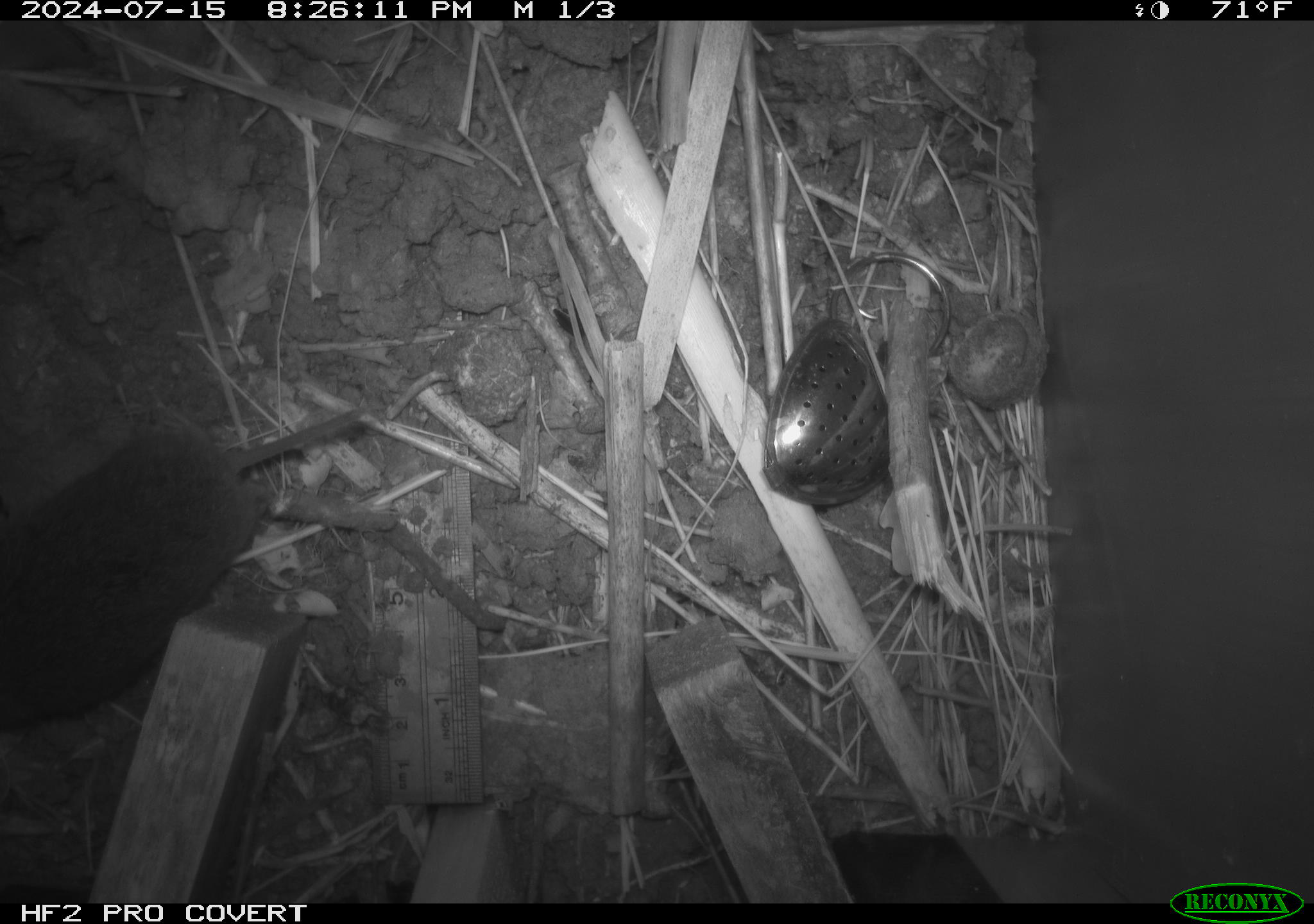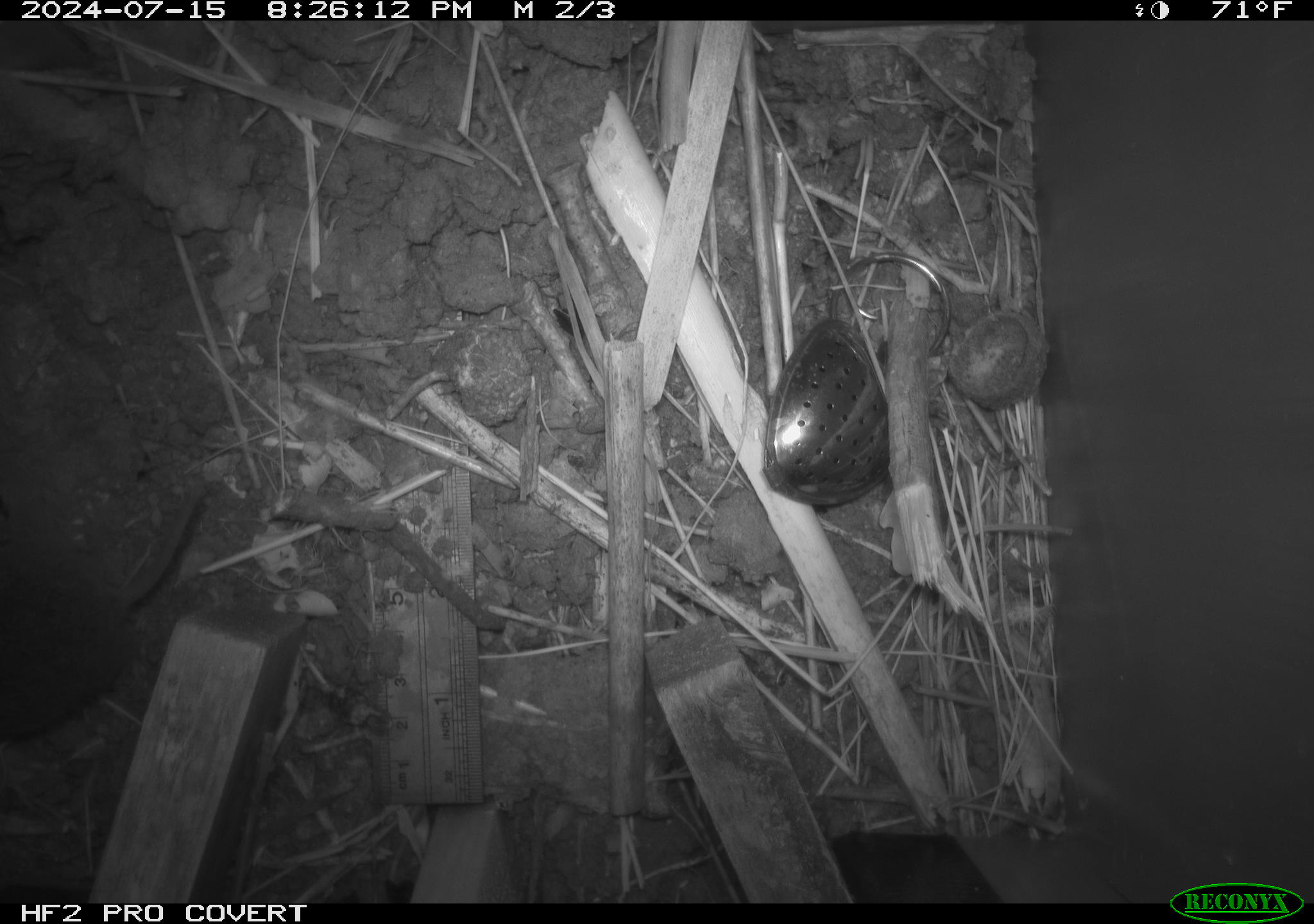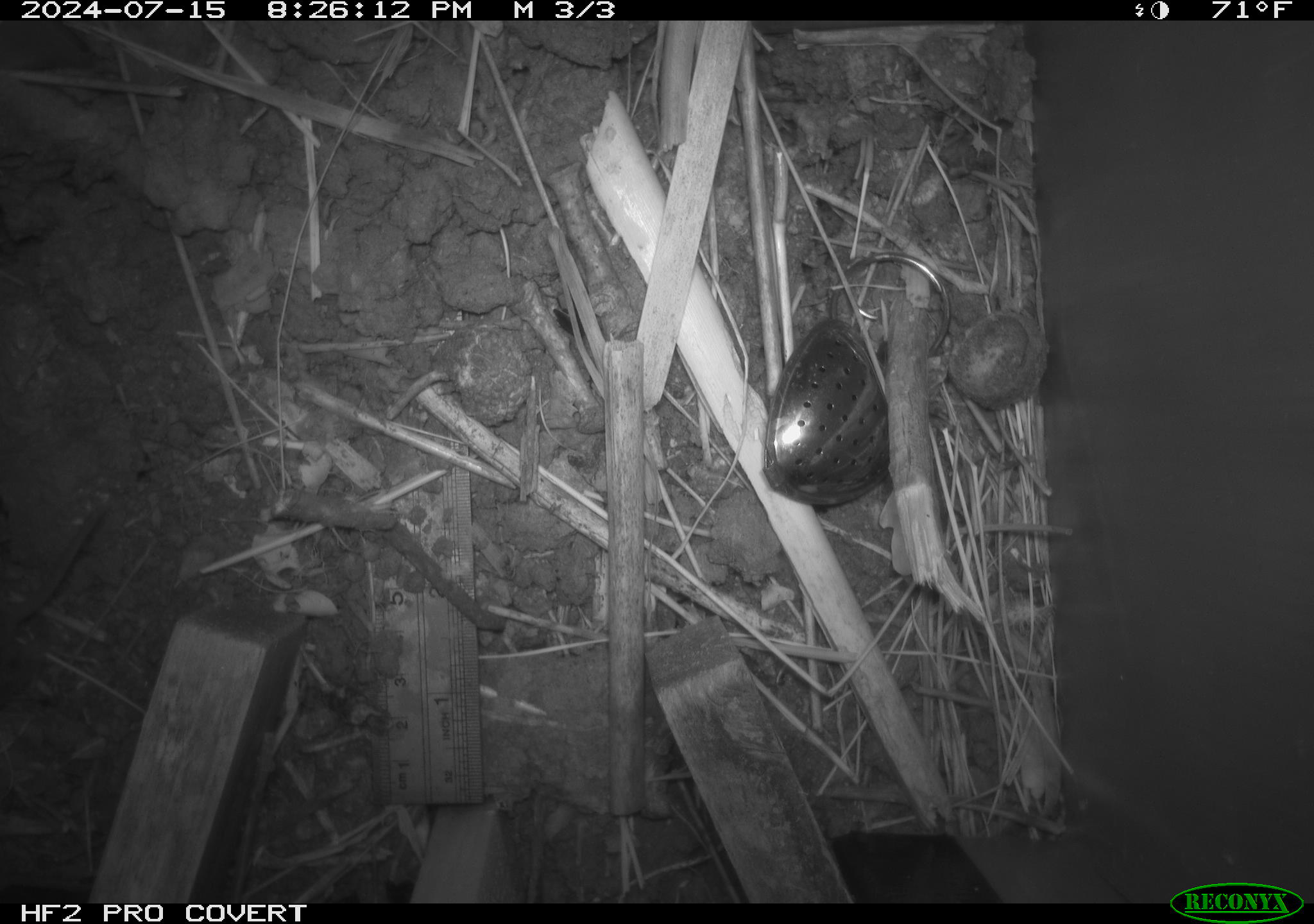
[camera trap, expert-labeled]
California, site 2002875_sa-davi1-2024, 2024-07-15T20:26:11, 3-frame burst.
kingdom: Animalia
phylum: Chordata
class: Mammalia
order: Rodentia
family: Cricetidae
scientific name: Arvicolinae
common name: voles, lemmings, and muskrats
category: arvicolinae subfamily